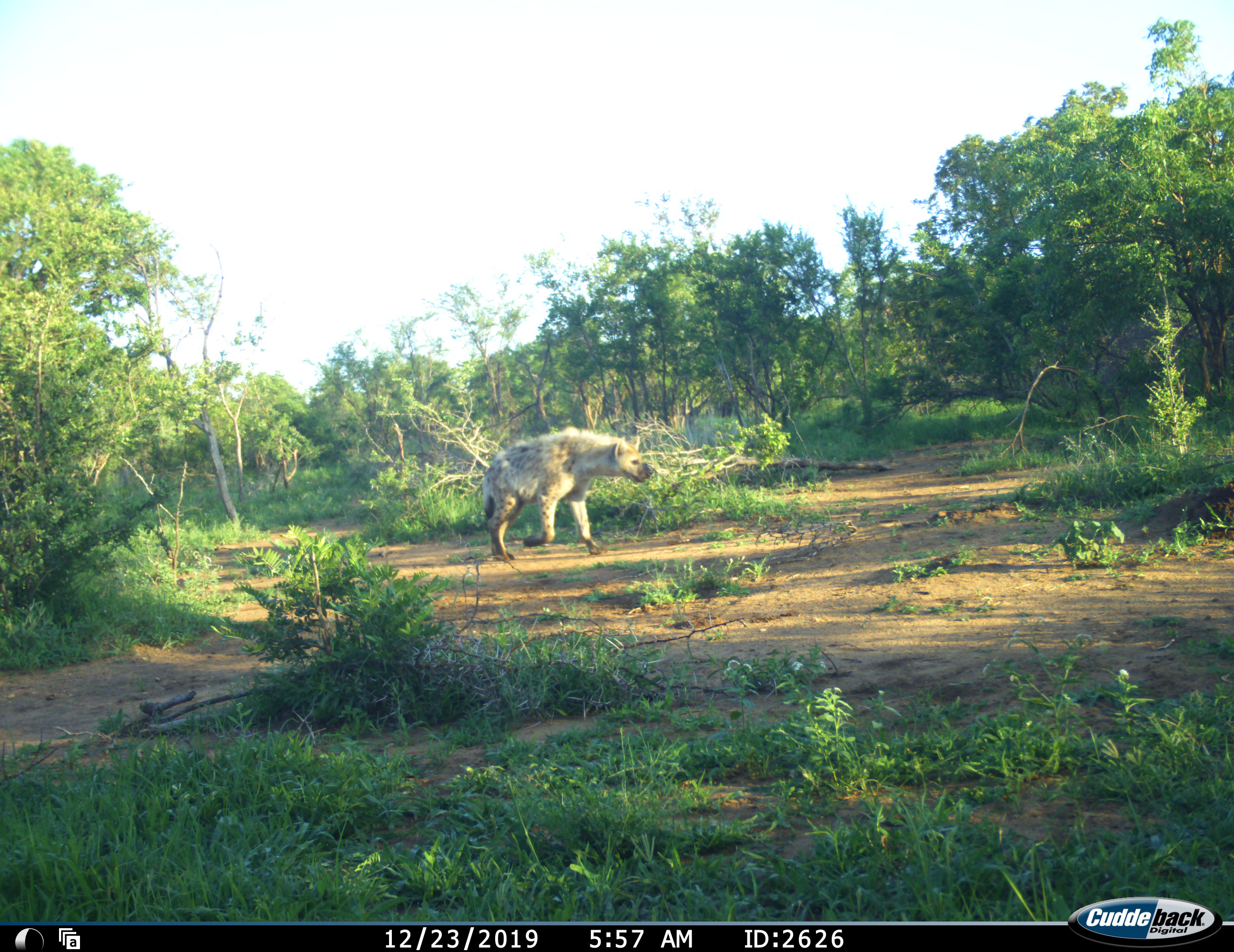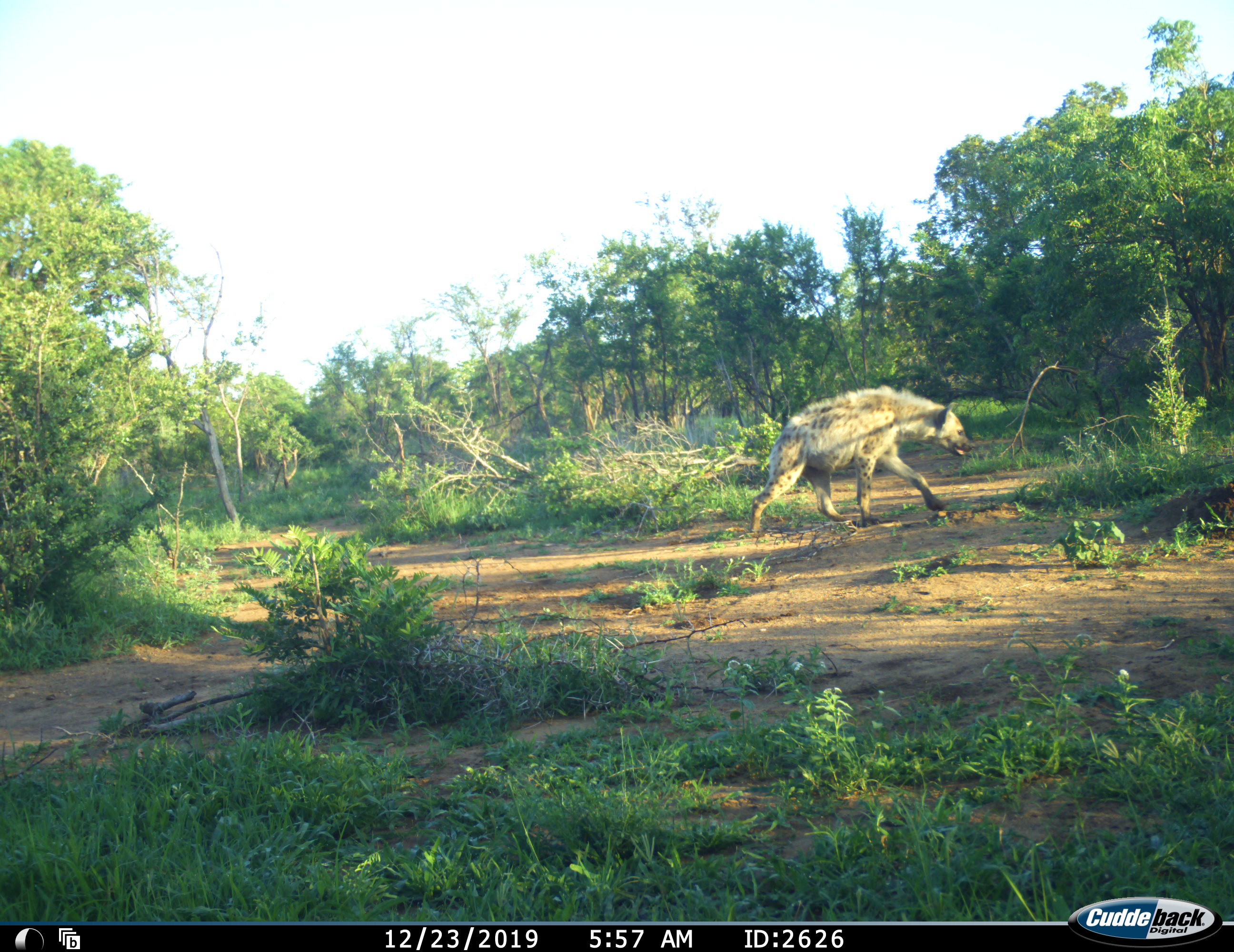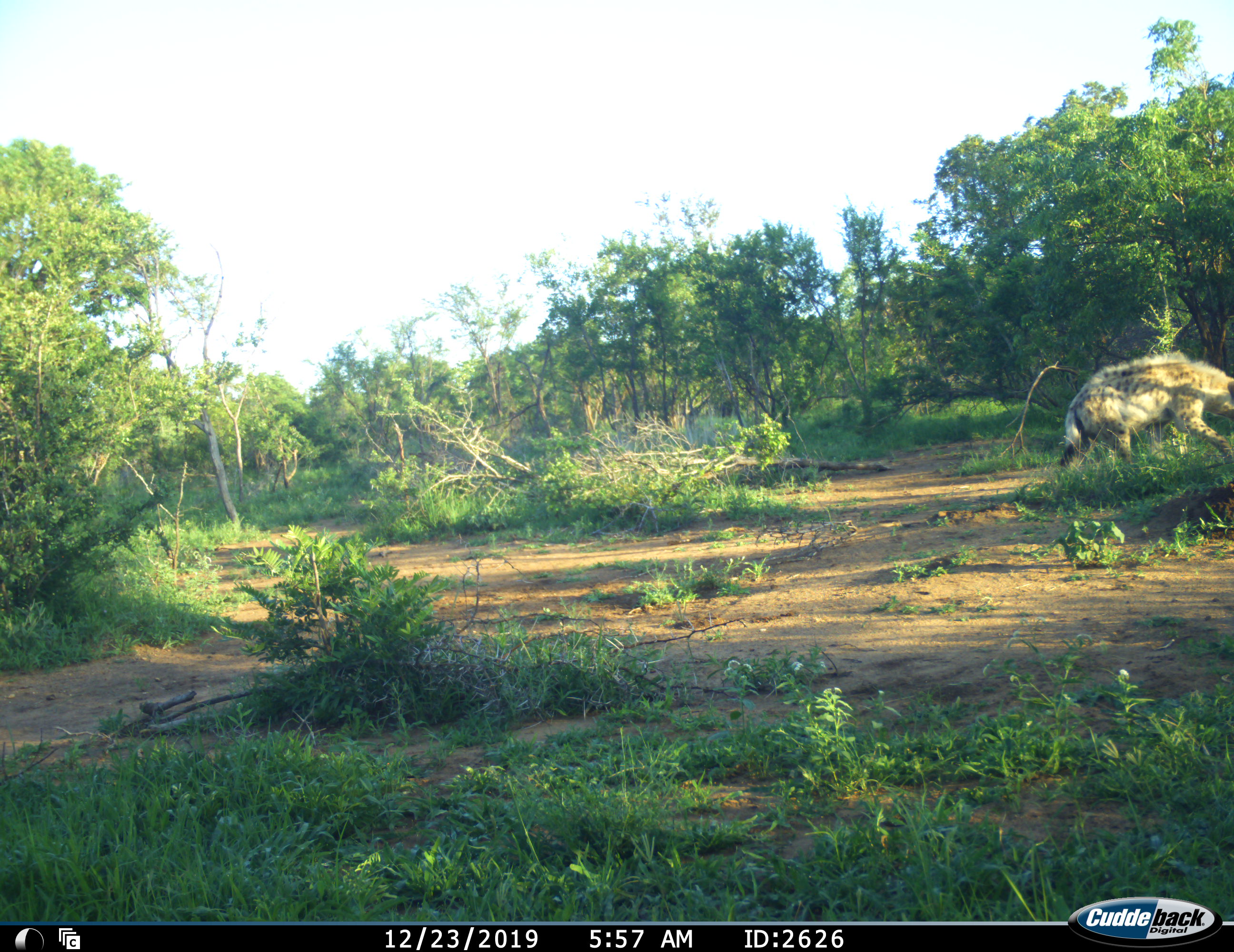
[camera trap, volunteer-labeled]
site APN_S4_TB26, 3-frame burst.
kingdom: Animalia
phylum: Chordata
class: Mammalia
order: Carnivora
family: Hyaenidae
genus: Crocuta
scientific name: Crocuta crocuta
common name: spotted hyena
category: hyenaspotted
Hyenaspotted (spotted hyena) (Crocuta crocuta), count 1. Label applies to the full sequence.